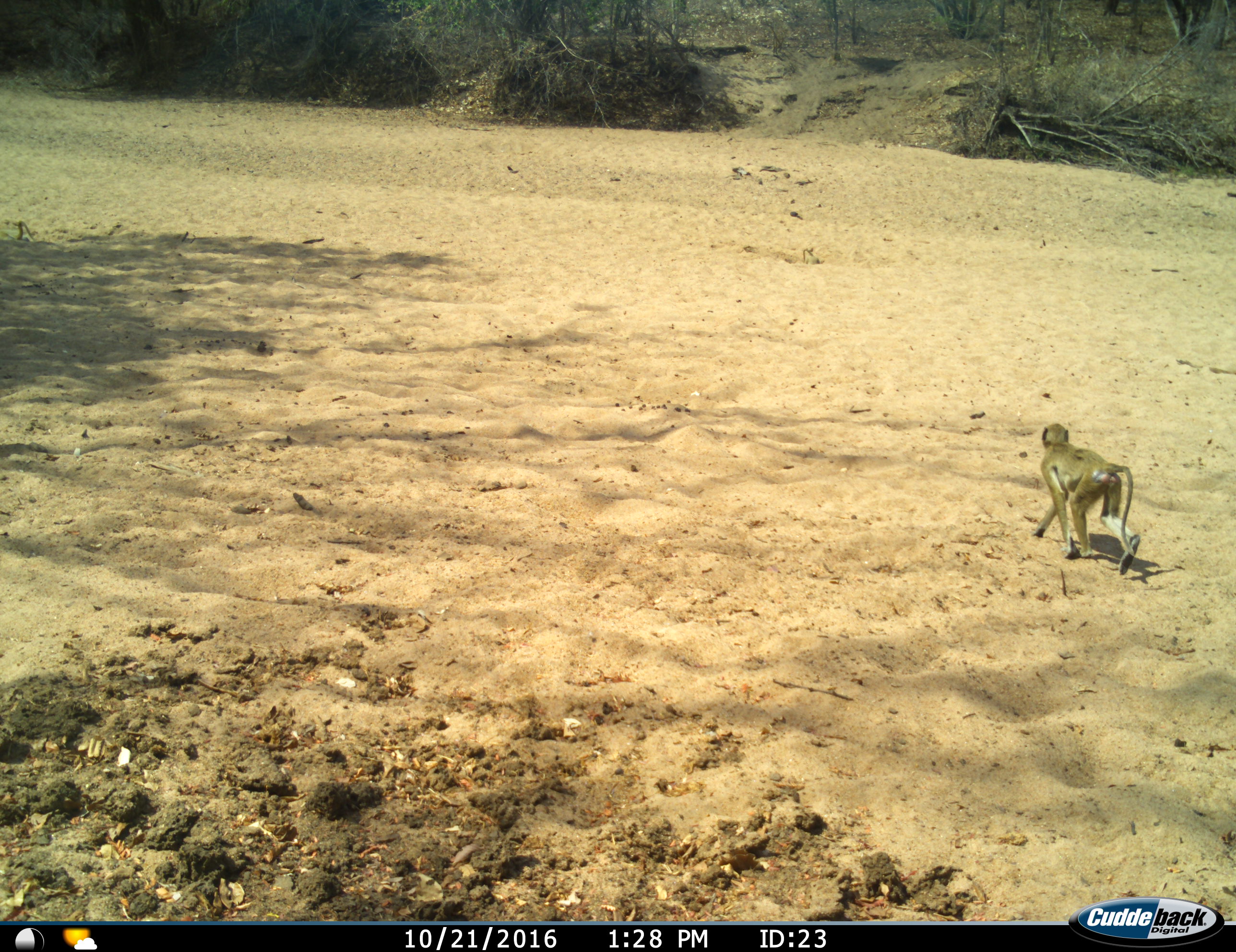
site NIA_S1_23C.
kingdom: Animalia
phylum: Chordata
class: Mammalia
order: Primates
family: Cercopithecidae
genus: Papio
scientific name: Papio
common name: baboon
Baboon (Papio), count 1. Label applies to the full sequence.